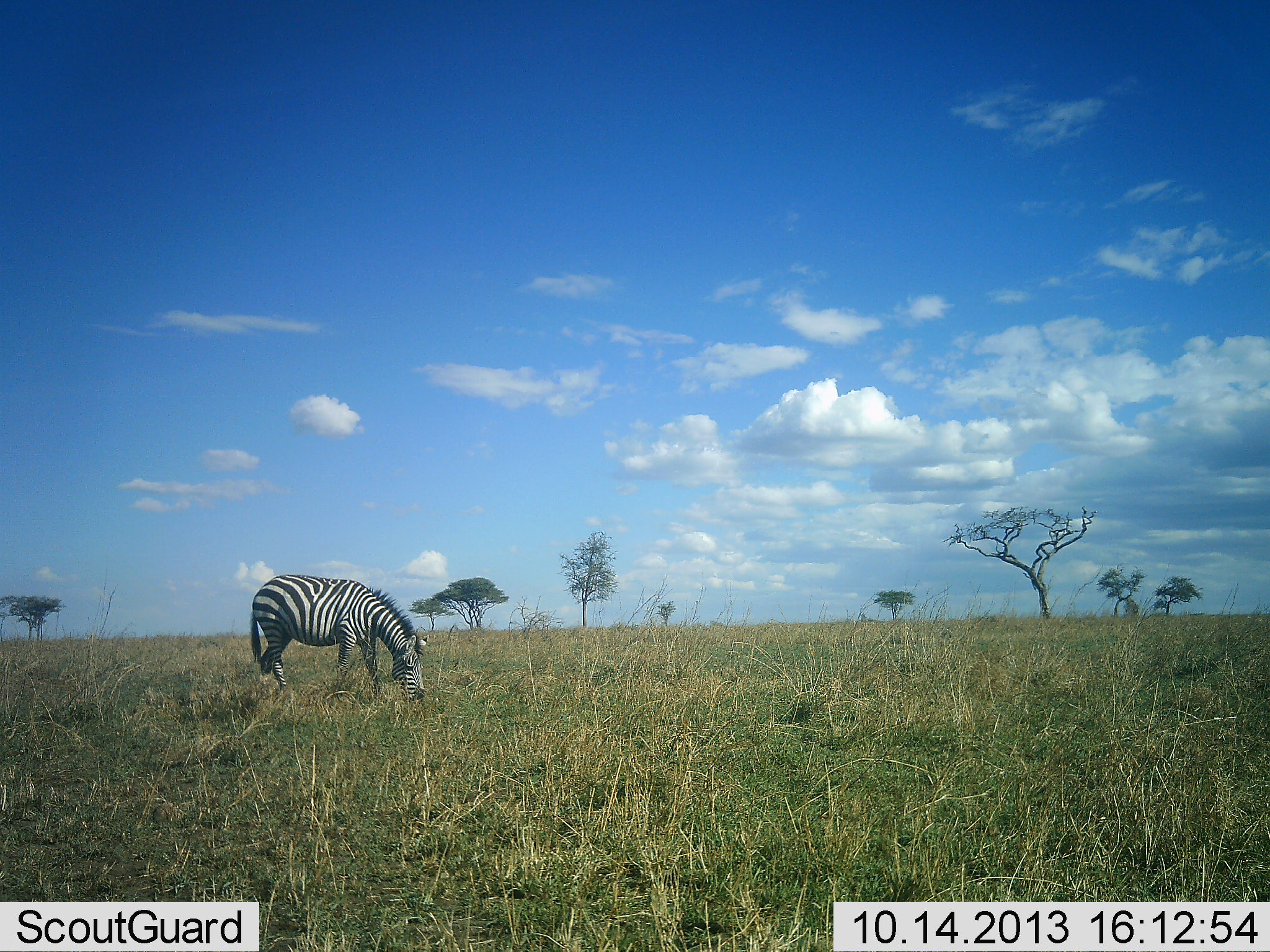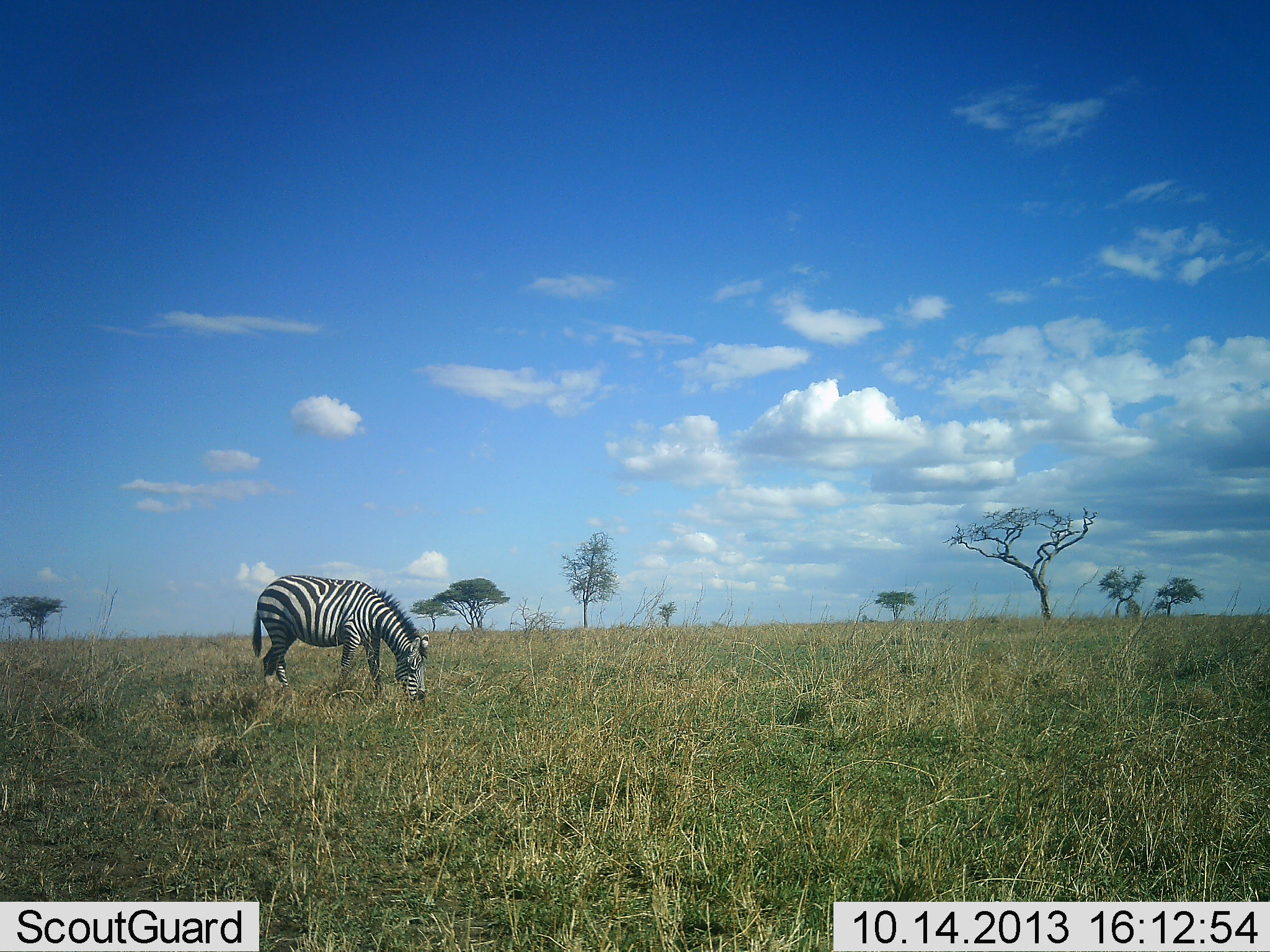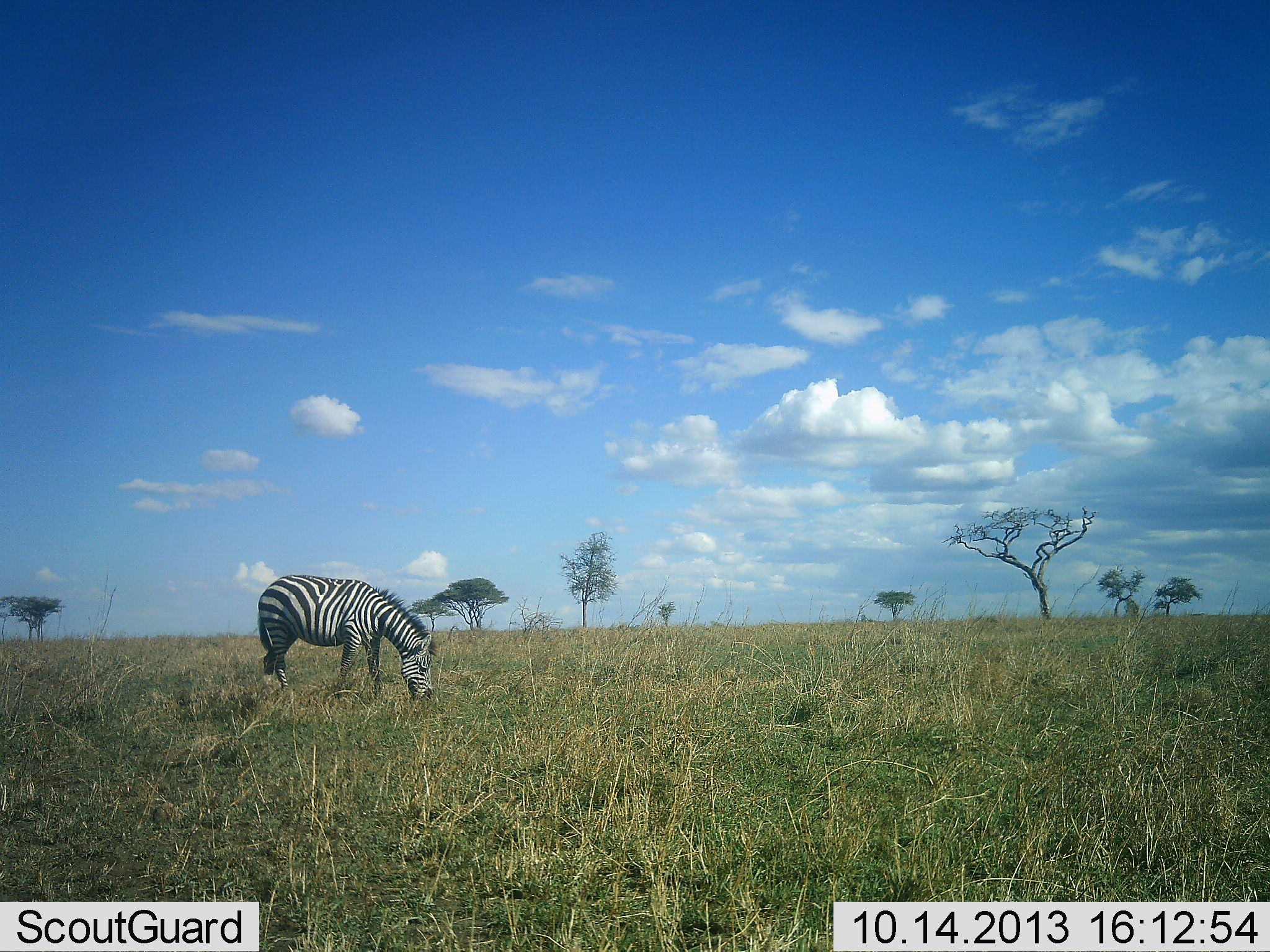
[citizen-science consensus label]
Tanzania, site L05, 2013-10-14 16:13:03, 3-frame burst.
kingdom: Animalia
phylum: Chordata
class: Mammalia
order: Perissodactyla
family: Equidae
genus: Equus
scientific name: Equus quagga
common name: plains zebra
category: zebra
Zebra (plains zebra) (Equus quagga), count 1. Behavior (volunteer vote fractions): standing 16%, resting 0%, moving 3%, interacting 0%. Young present (vote fraction): 0%. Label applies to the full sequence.